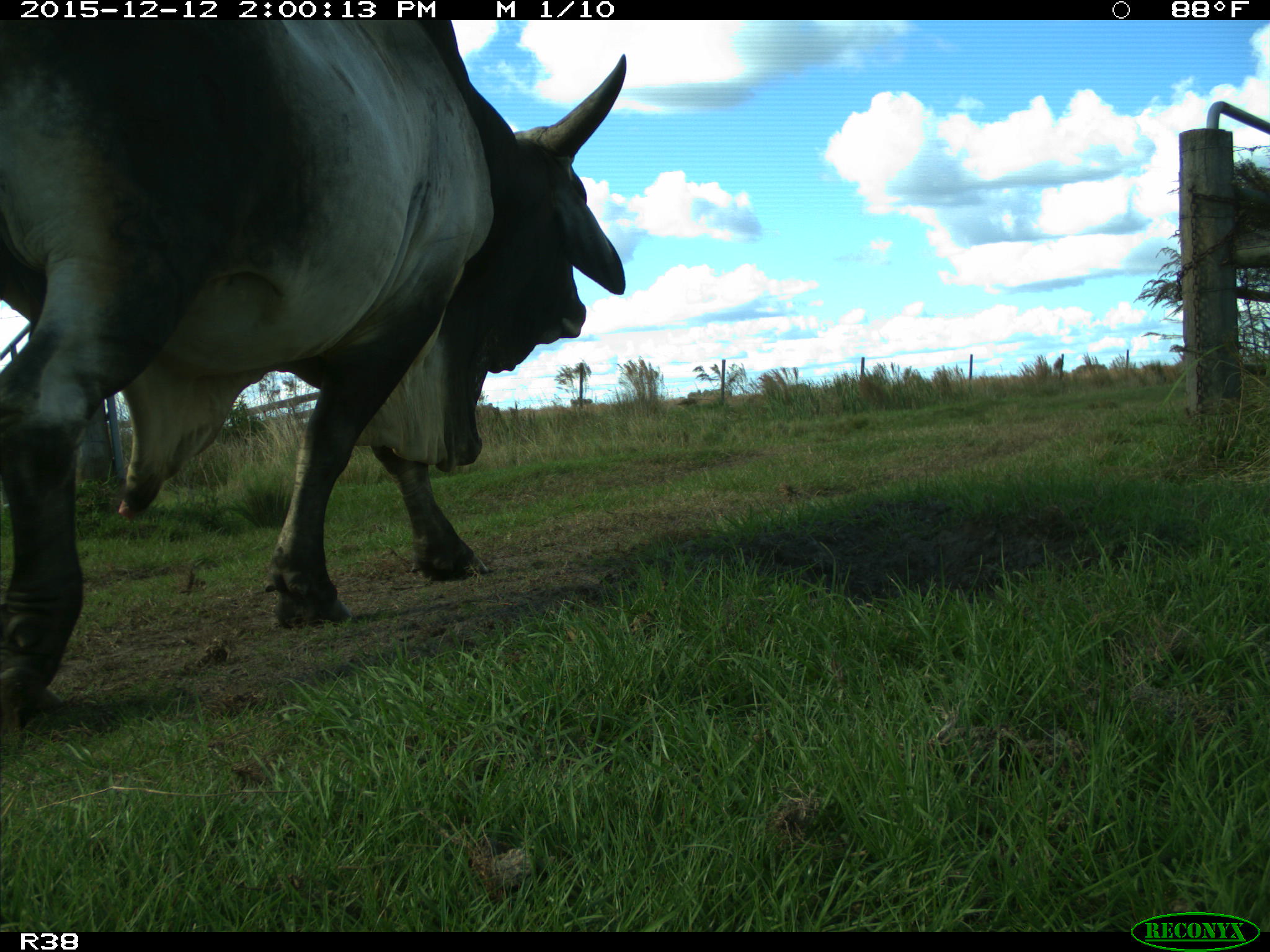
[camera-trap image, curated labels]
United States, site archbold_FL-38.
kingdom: Animalia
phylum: Chordata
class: Mammalia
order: Artiodactyla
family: Bovidae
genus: Bos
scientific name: Bos taurus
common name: domestic cow